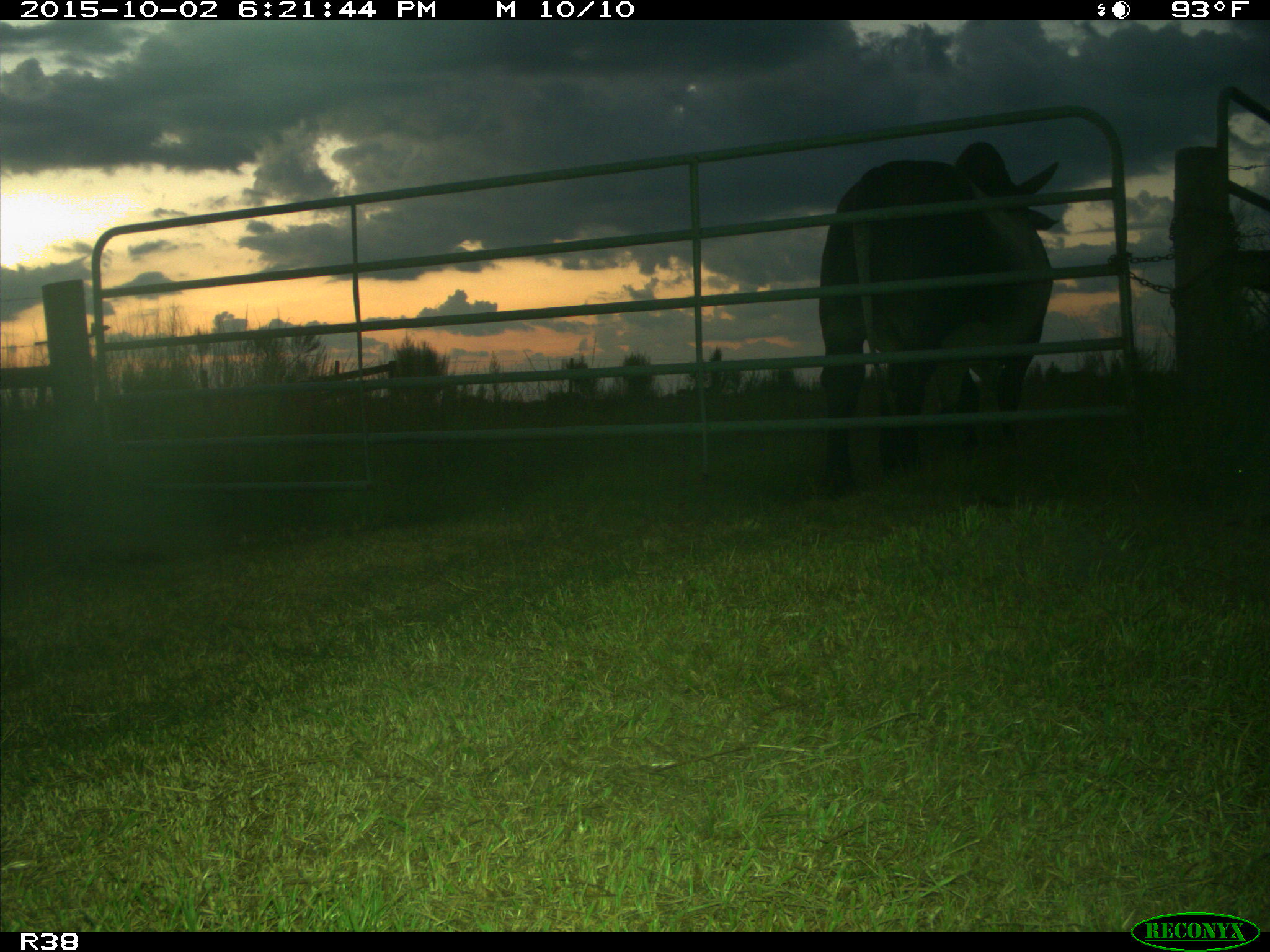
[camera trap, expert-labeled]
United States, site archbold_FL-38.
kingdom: Animalia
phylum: Chordata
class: Mammalia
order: Artiodactyla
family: Bovidae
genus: Bos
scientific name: Bos taurus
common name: domestic cow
Bos taurus (domestic cow).